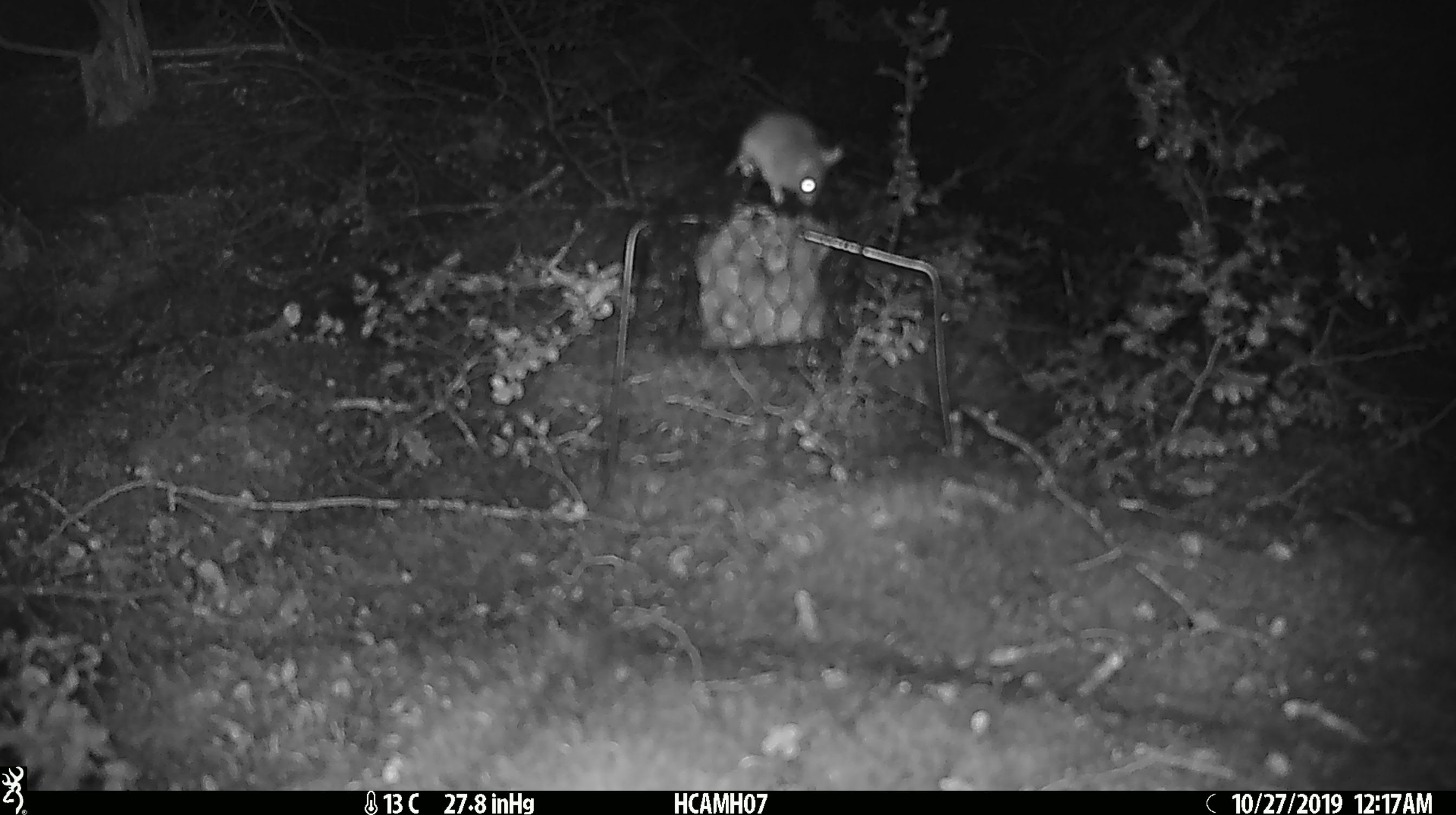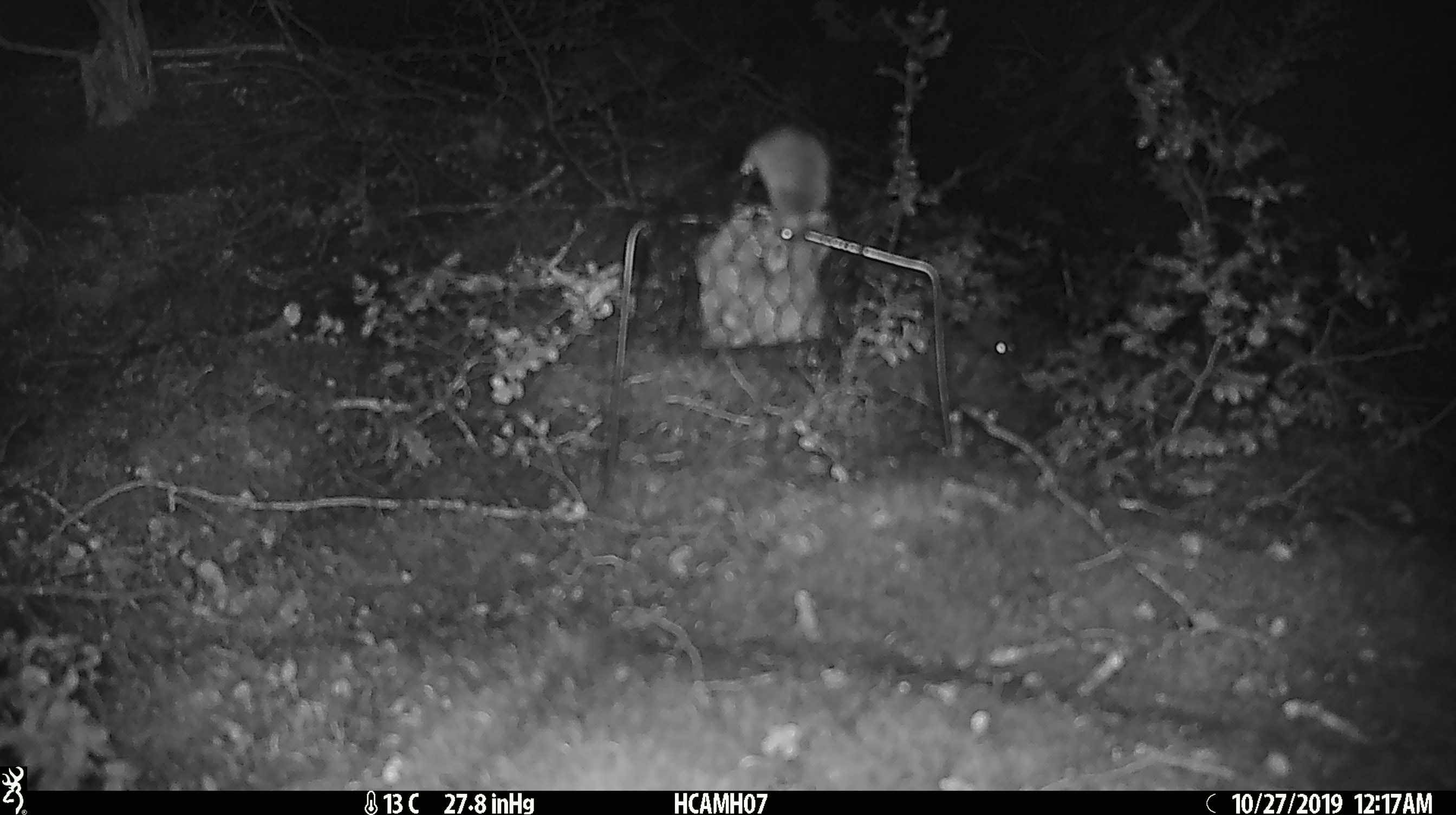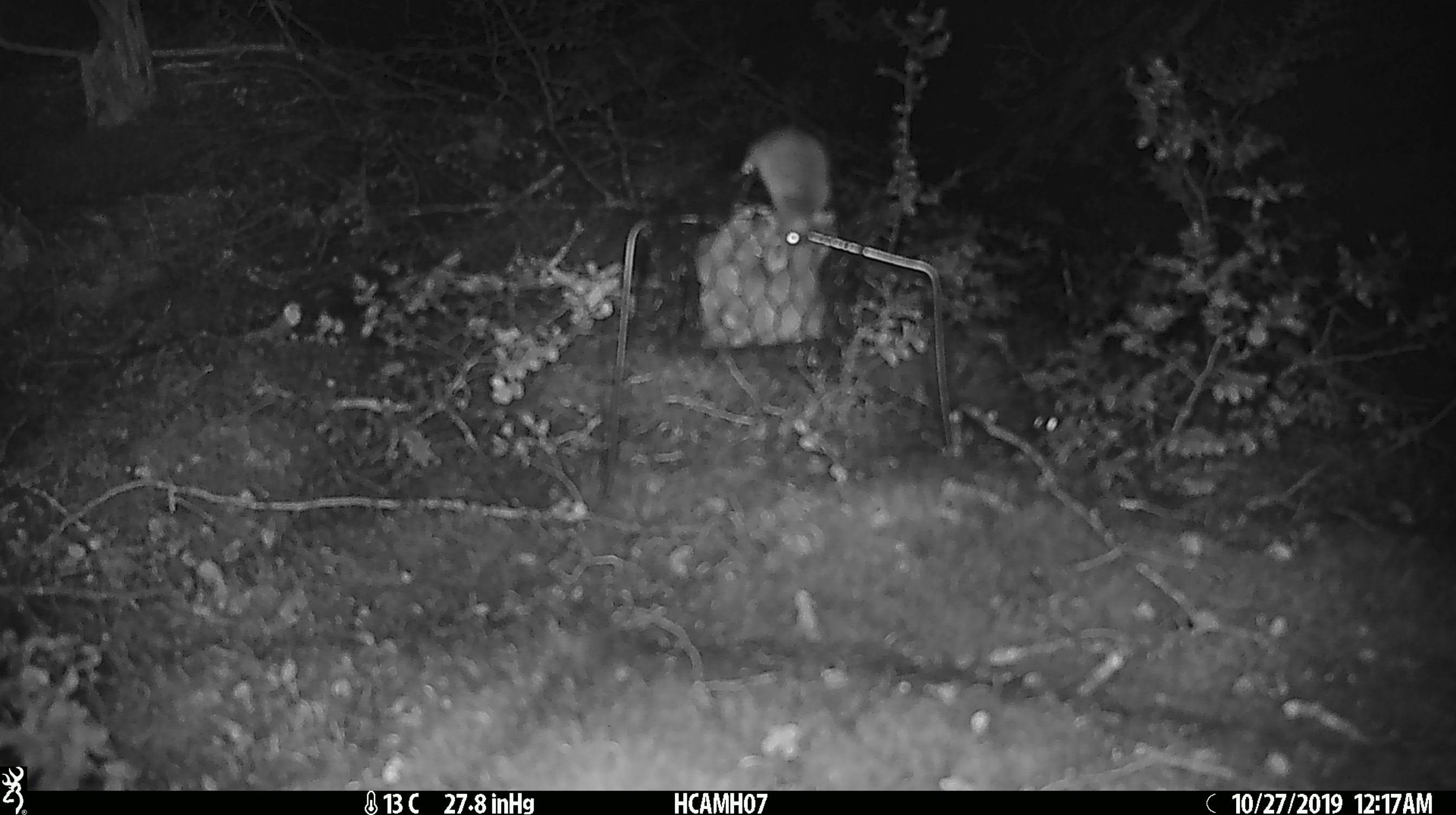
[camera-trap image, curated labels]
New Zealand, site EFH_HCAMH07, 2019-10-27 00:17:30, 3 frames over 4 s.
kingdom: Animalia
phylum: Chordata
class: Mammalia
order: Rodentia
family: Muridae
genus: Mus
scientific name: Mus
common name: mouse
Mouse (Mus).